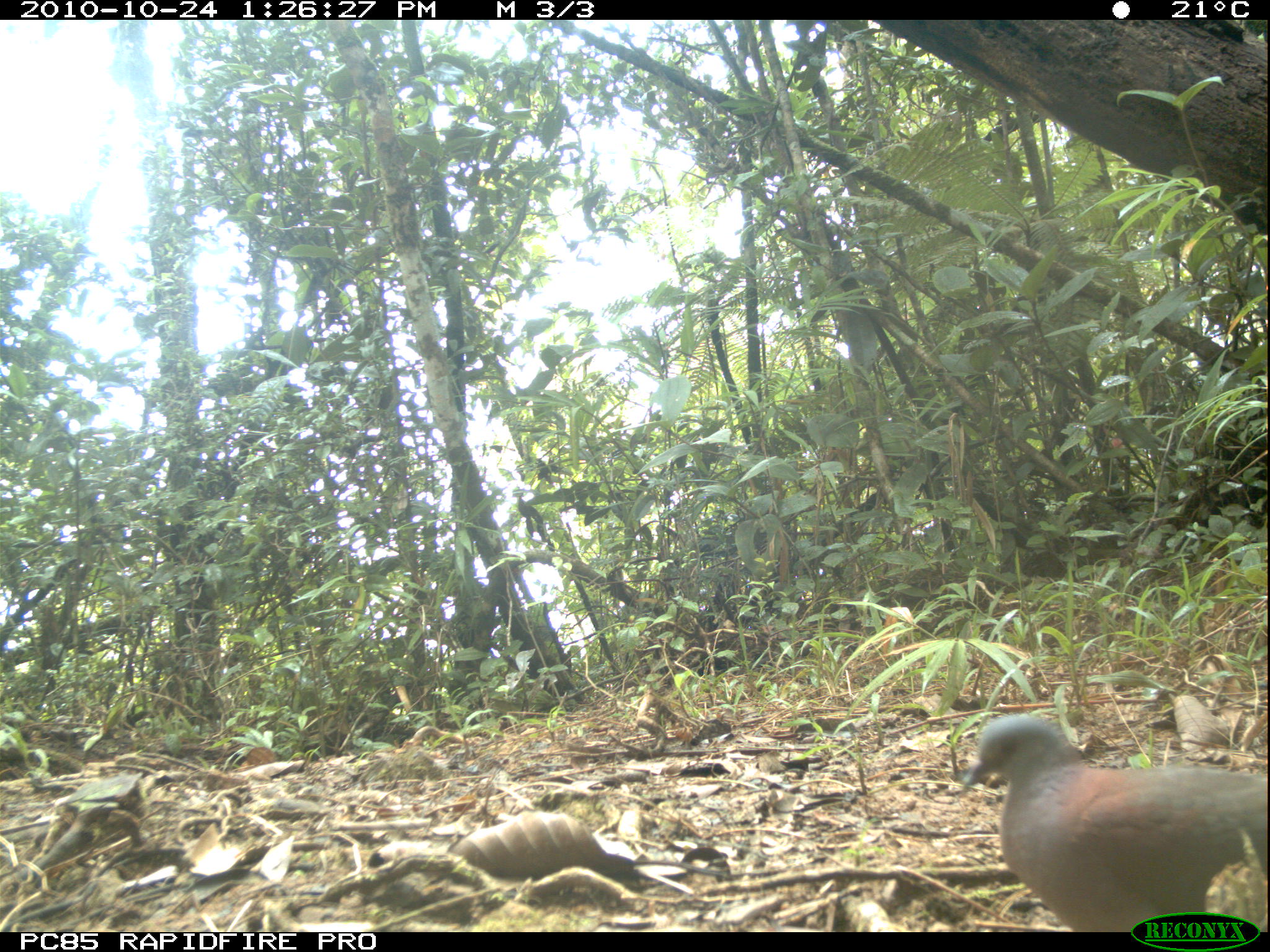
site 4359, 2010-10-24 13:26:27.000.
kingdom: Animalia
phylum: Chordata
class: Aves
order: Columbiformes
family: Columbidae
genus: Streptopelia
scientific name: Streptopelia picturata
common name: malagasy turtle dove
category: nesoenas picturata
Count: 1.